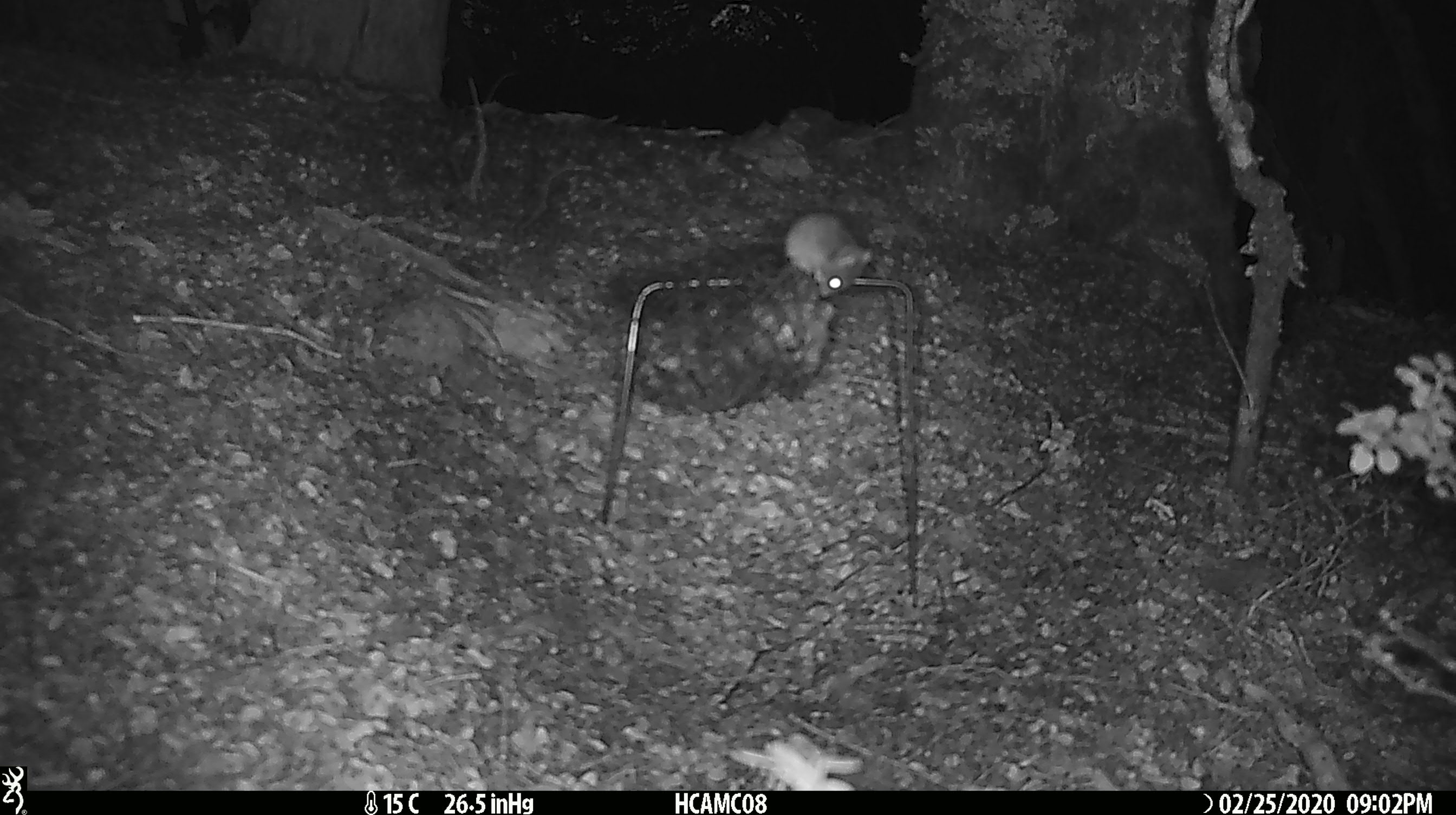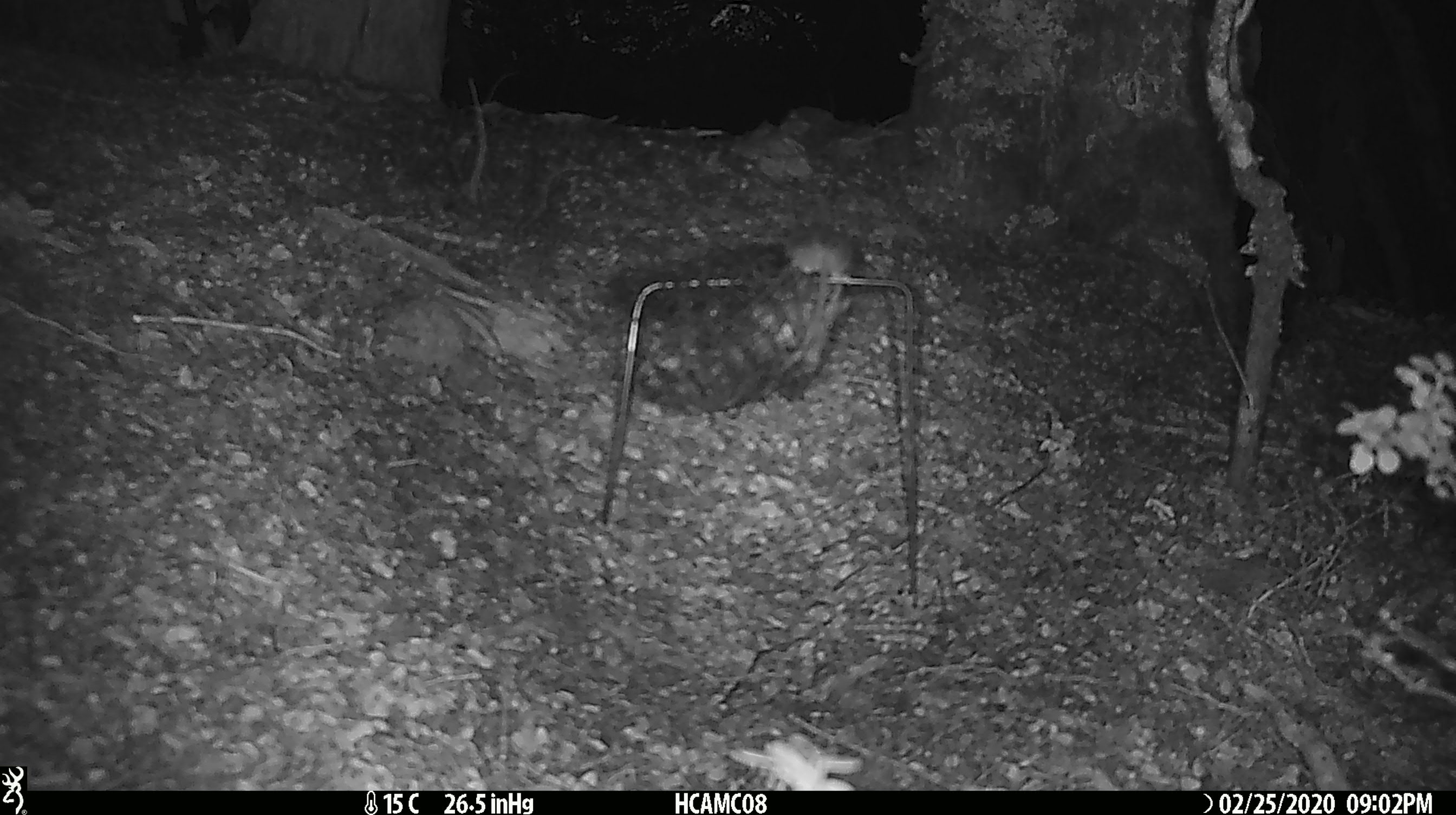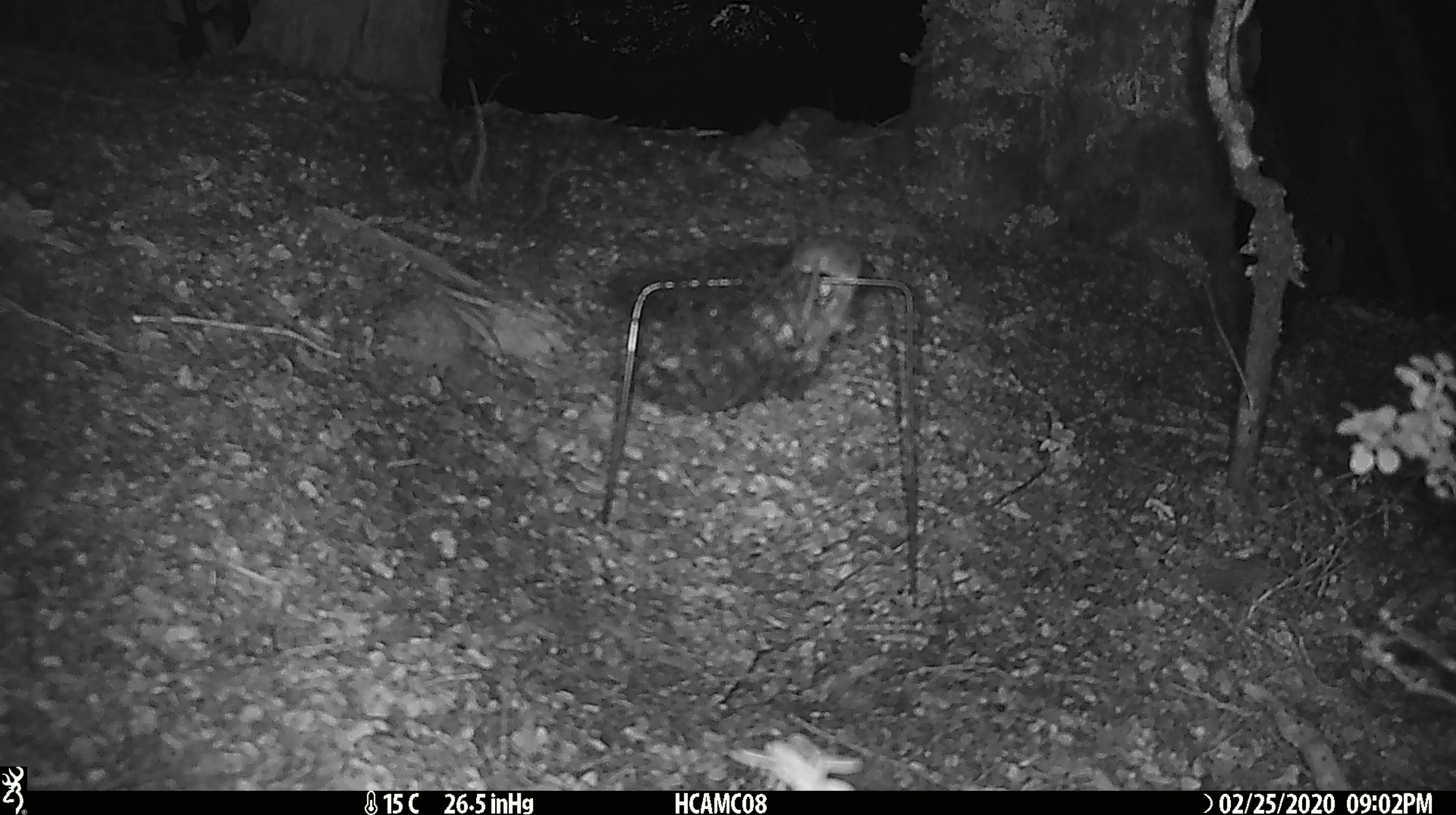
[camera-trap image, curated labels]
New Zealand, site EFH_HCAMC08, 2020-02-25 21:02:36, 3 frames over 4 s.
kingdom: Animalia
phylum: Chordata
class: Mammalia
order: Rodentia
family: Muridae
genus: Mus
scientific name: Mus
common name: mouse